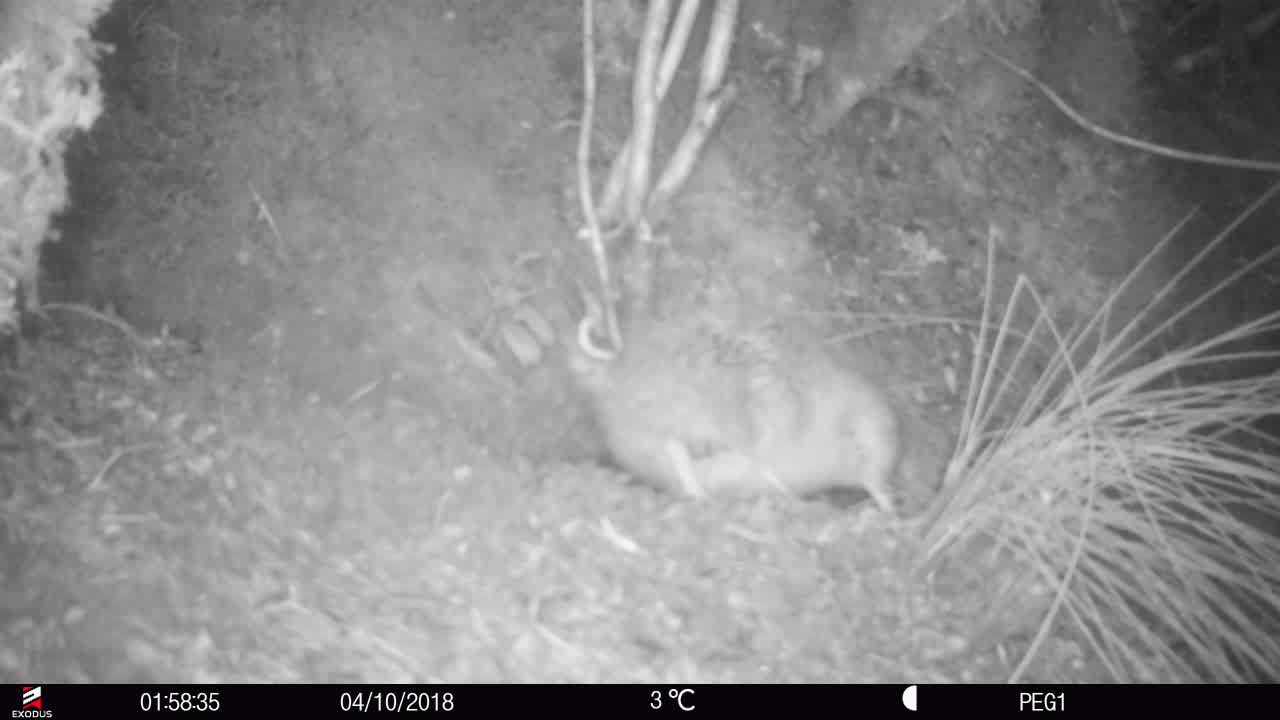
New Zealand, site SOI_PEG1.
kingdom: Animalia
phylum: Chordata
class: Aves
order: Apterygiformes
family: Apterygidae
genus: Apteryx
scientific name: Apteryx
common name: kiwi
Kiwi (Apteryx).